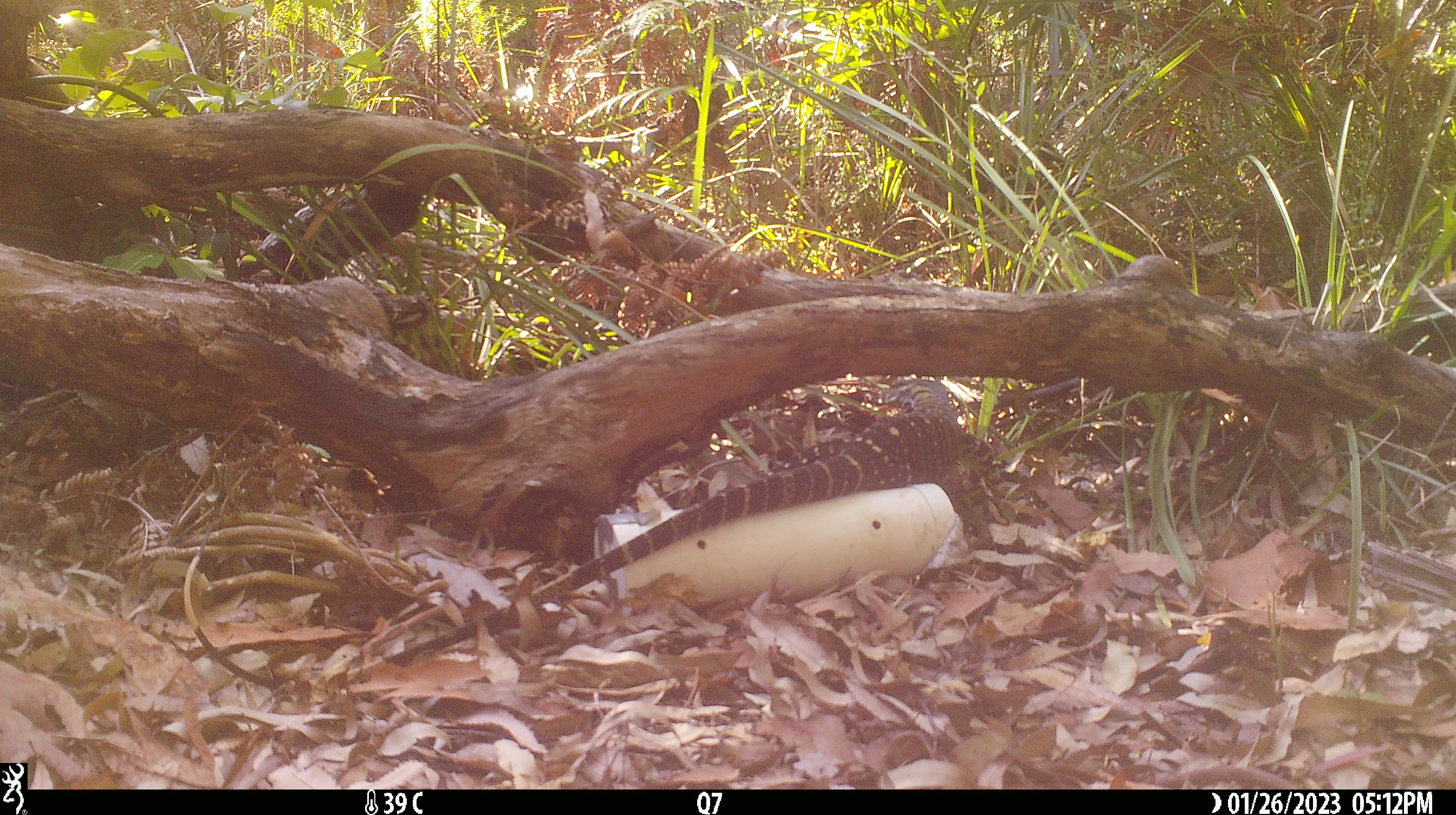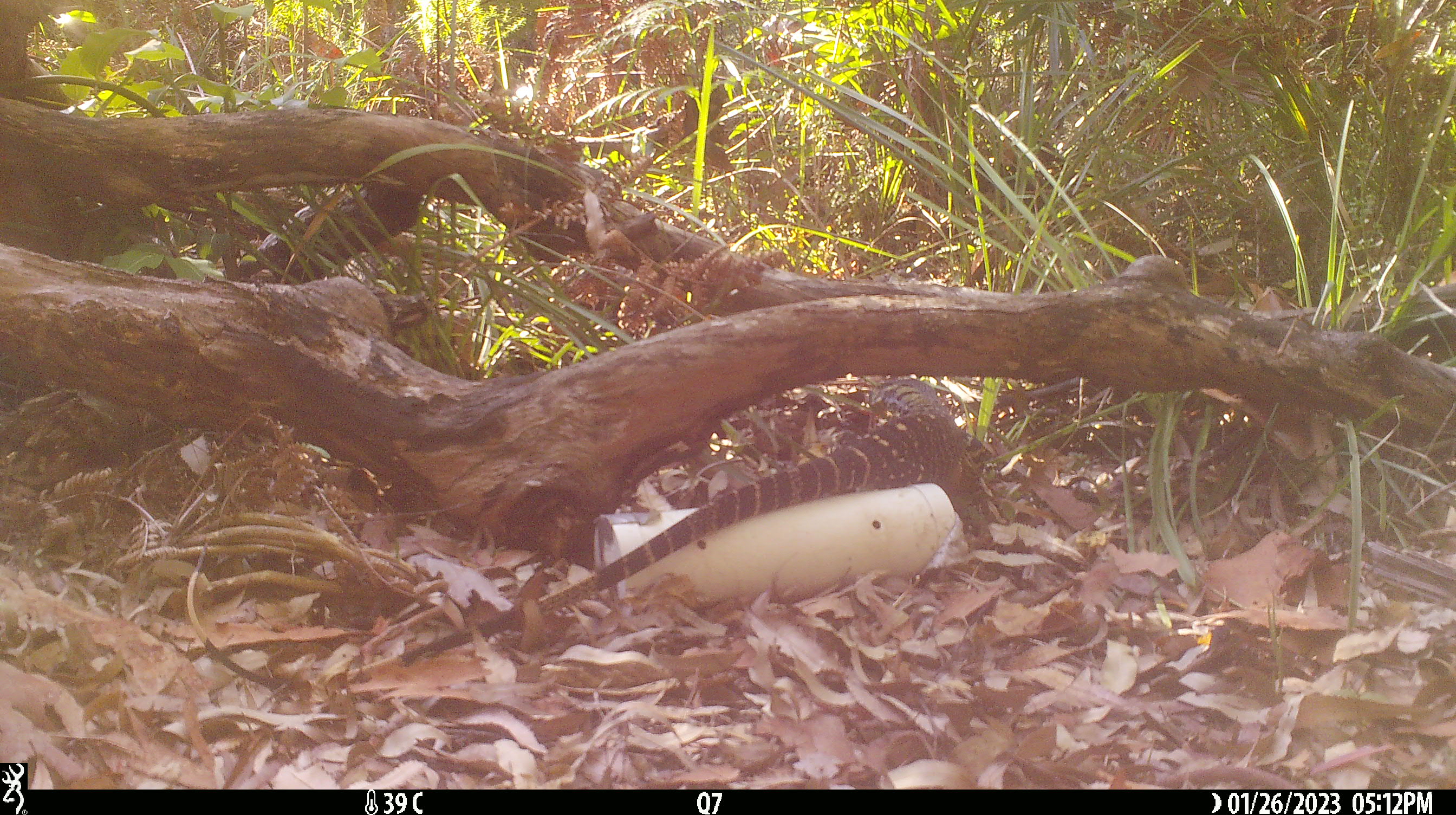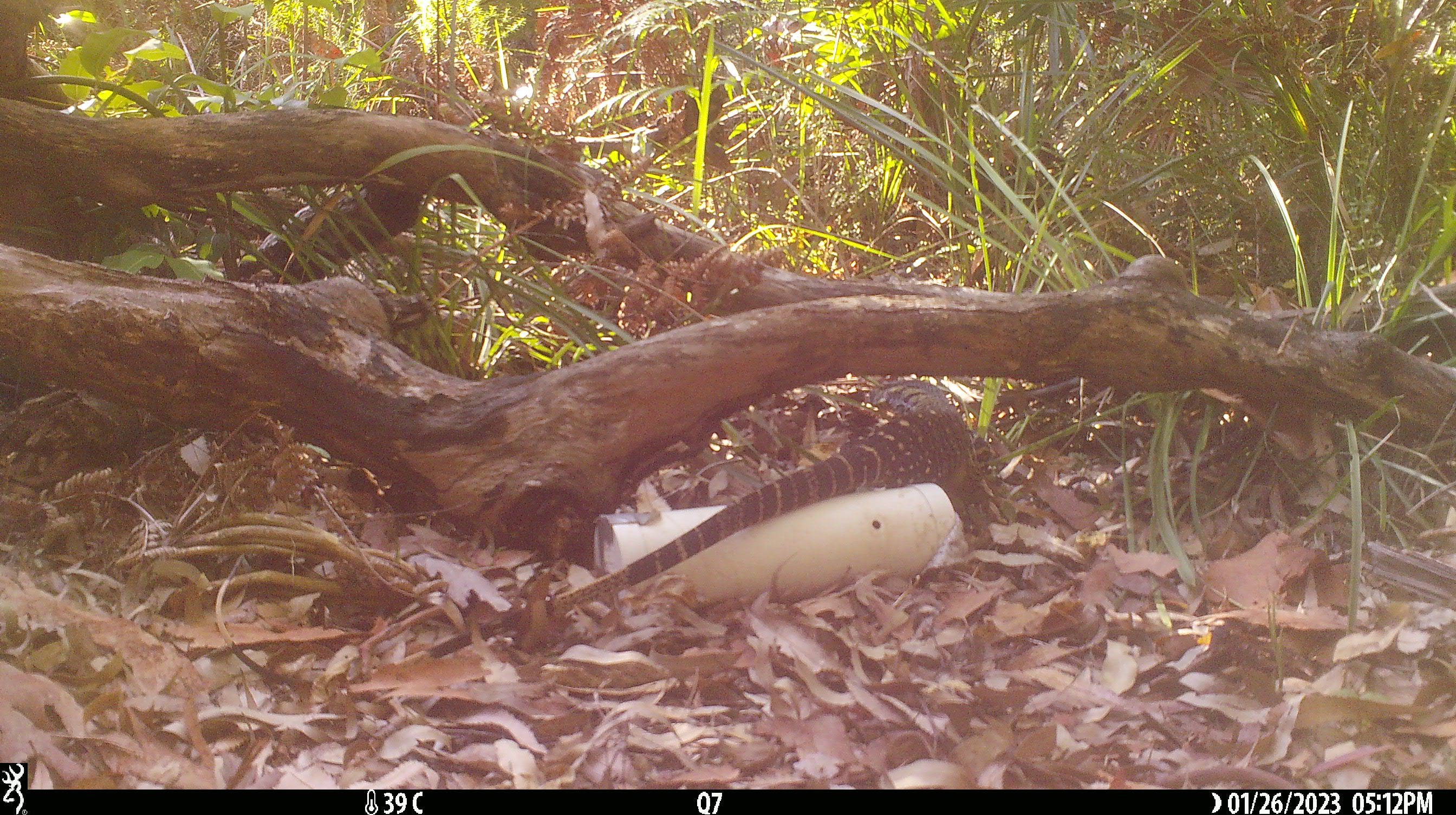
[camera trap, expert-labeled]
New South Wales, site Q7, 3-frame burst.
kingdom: Animalia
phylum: Chordata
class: Reptilia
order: Squamata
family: Varanidae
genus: Varanus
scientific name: Varanus varius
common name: lace monitor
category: goanna